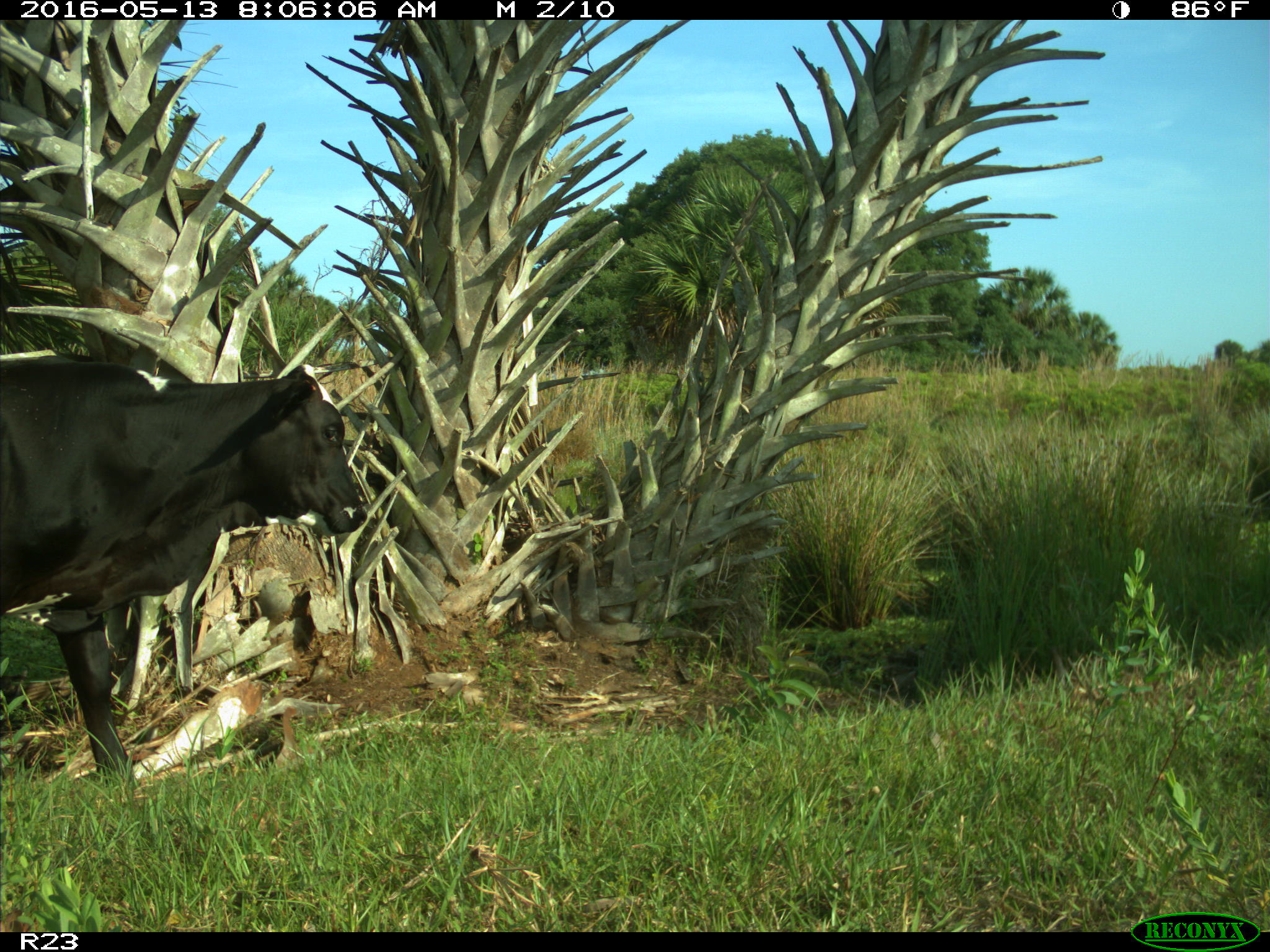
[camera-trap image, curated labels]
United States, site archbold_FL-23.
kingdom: Animalia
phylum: Chordata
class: Mammalia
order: Artiodactyla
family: Bovidae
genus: Bos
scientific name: Bos taurus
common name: domestic cow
Bos taurus (domestic cow).